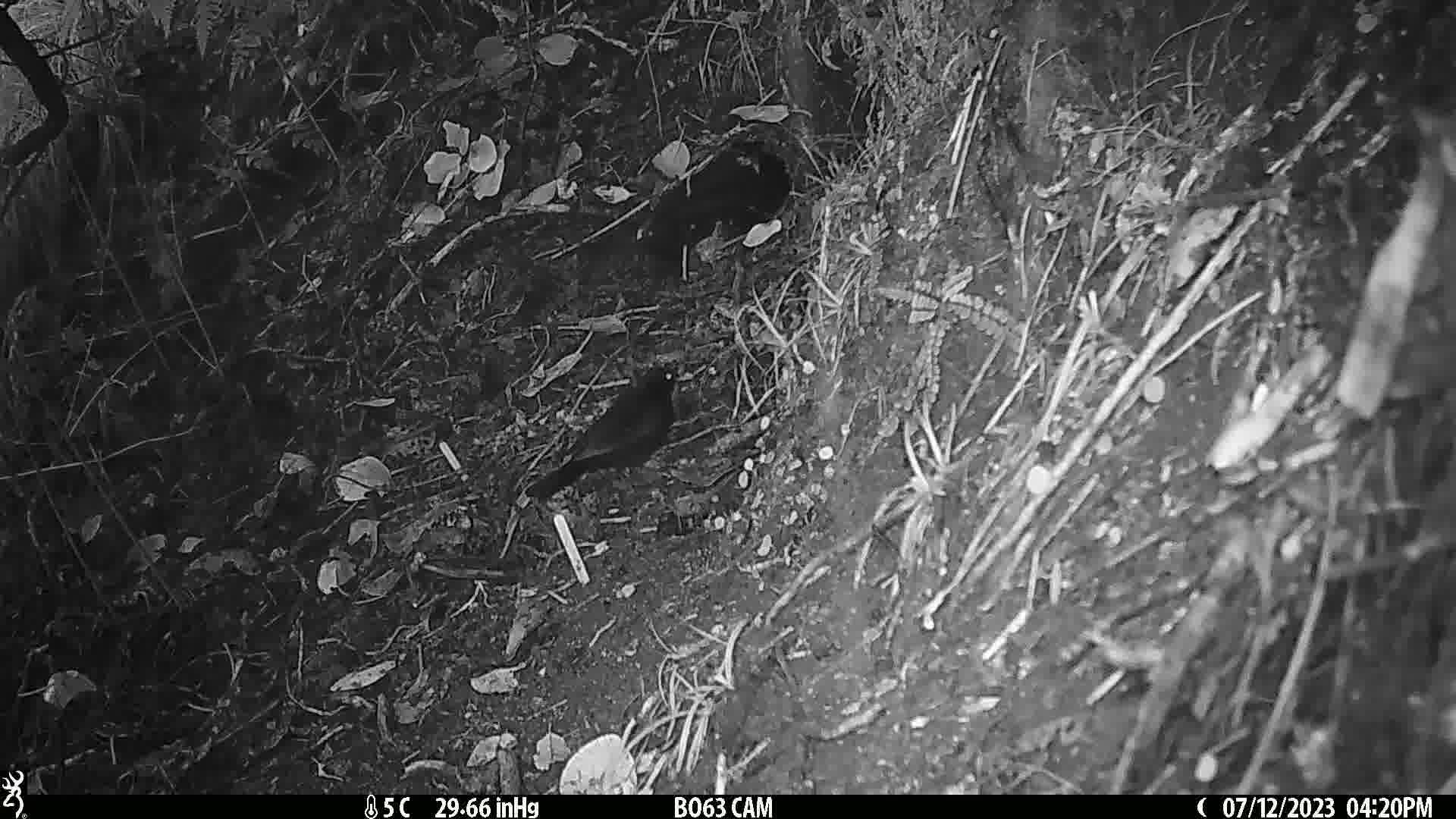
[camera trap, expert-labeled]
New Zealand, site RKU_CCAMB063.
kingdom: Animalia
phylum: Chordata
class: Aves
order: Passeriformes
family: Turdidae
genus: Turdus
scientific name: Turdus merula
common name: eurasian blackbird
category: blackbird